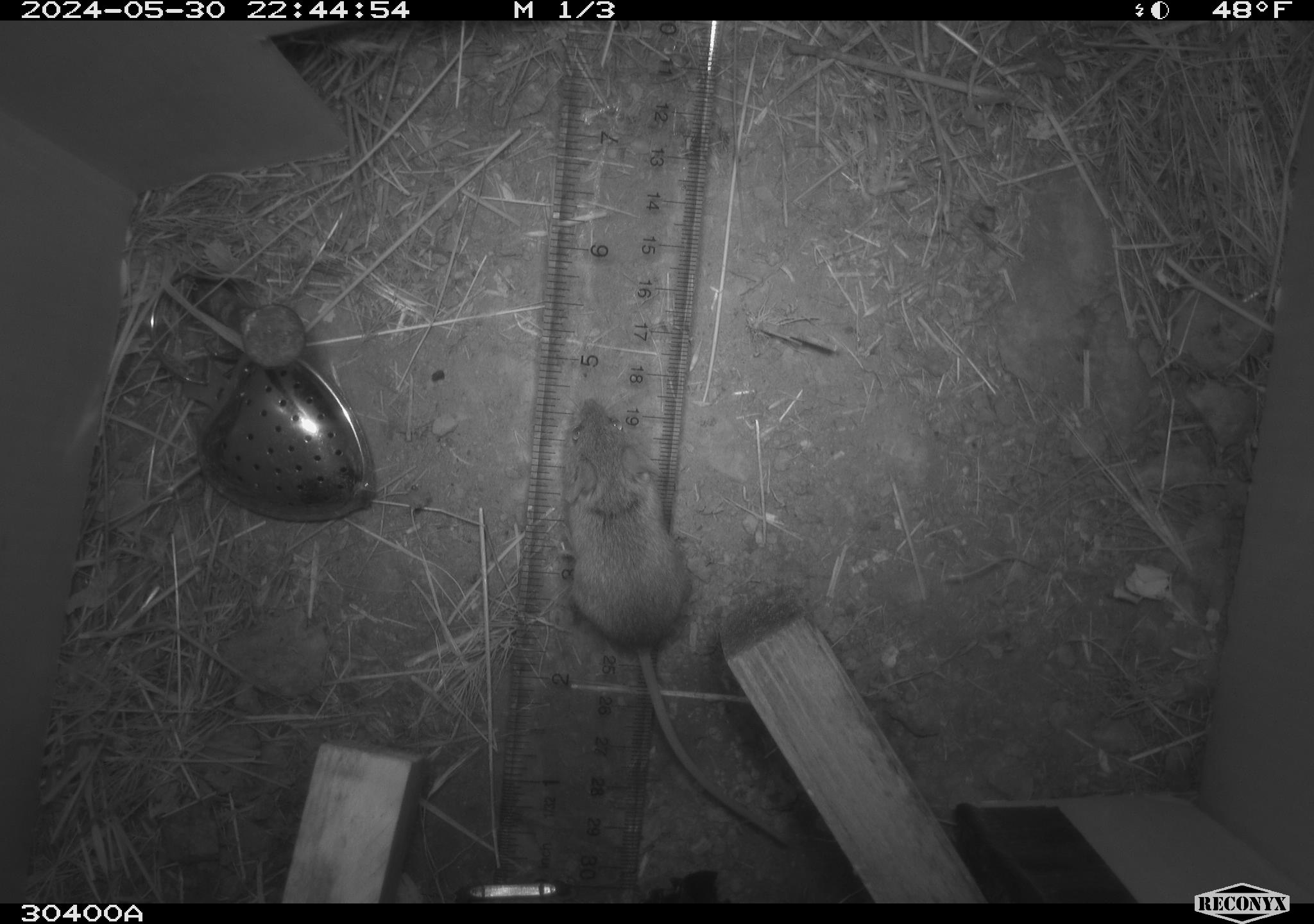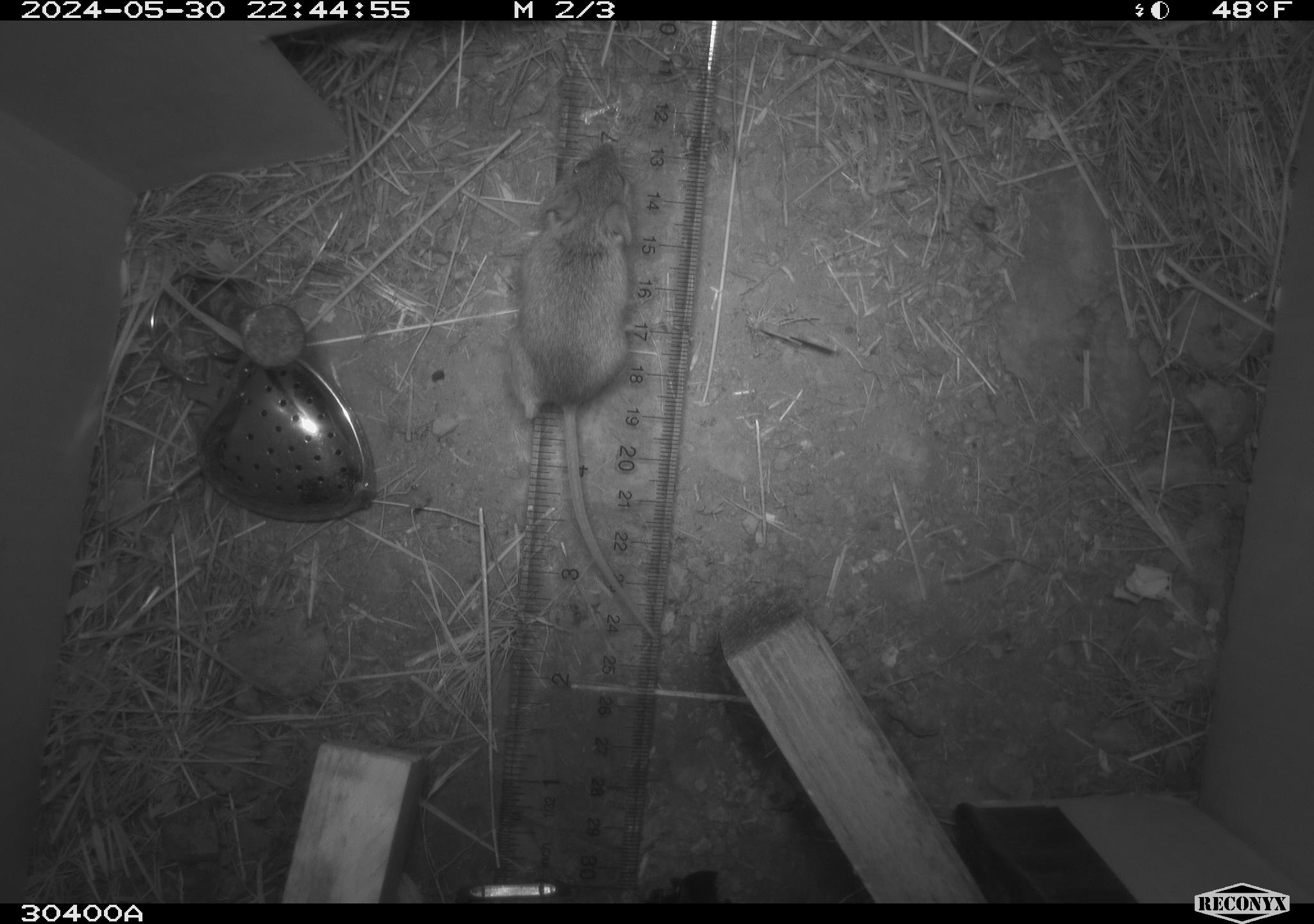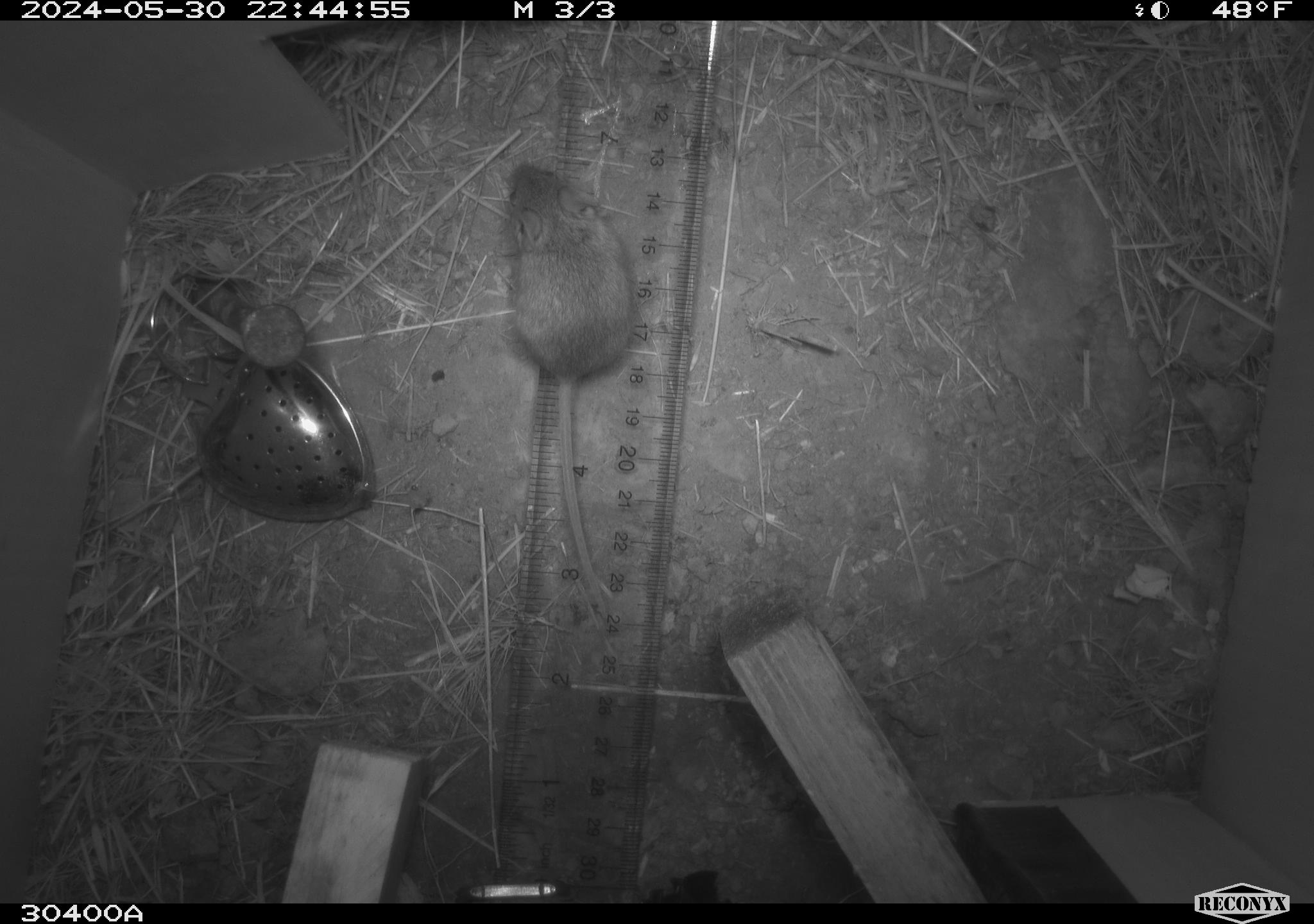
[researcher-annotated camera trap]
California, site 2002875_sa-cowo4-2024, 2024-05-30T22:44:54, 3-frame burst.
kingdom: Animalia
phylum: Chordata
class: Mammalia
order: Rodentia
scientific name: Rodentia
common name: mouse species